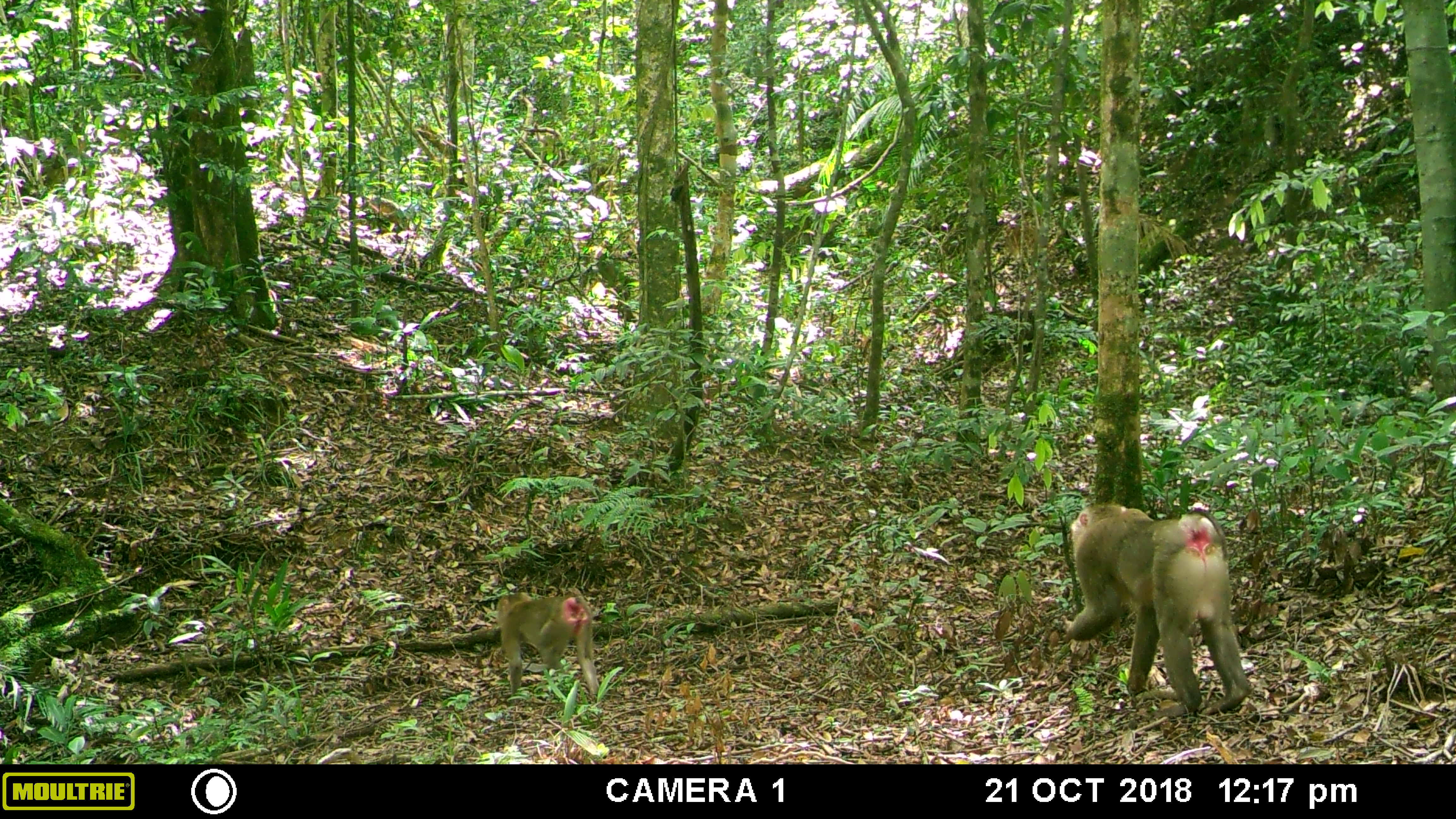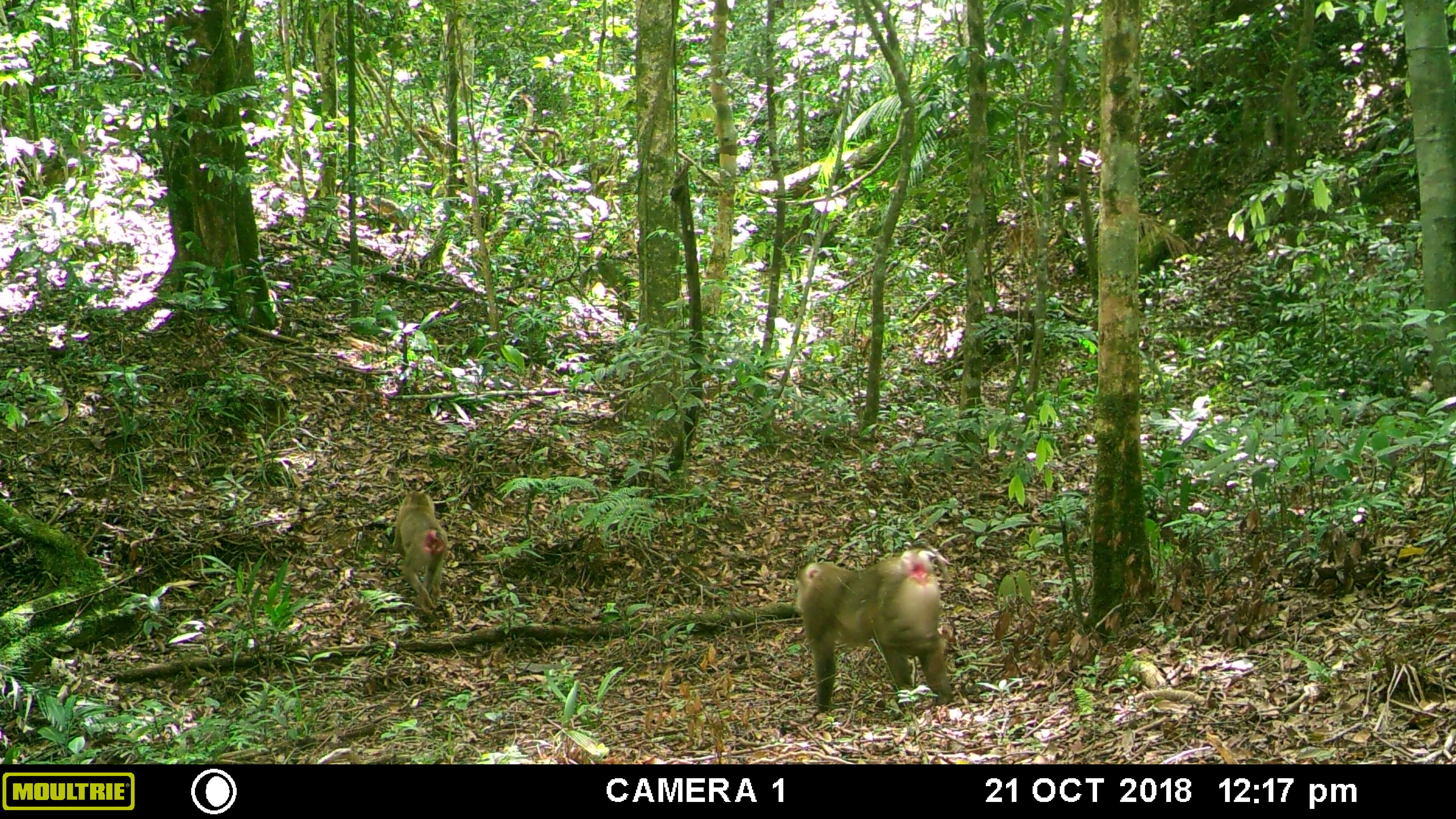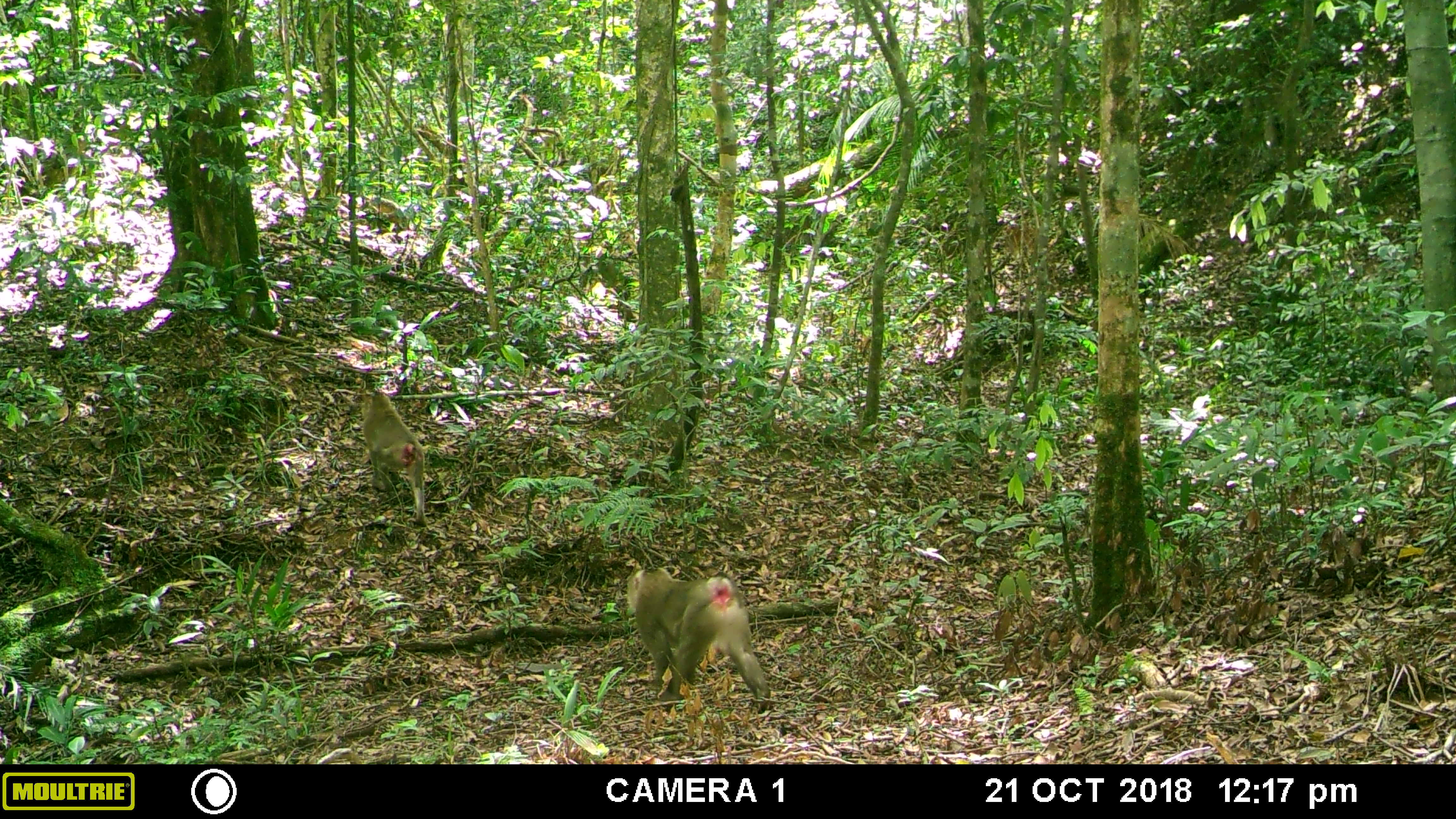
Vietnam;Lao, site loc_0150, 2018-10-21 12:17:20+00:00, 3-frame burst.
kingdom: Animalia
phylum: Chordata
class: Mammalia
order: Primates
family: Cercopithecidae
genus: Macaca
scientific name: Macaca nemestrina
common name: pig-tailed macaque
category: pig tailed macaque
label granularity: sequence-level